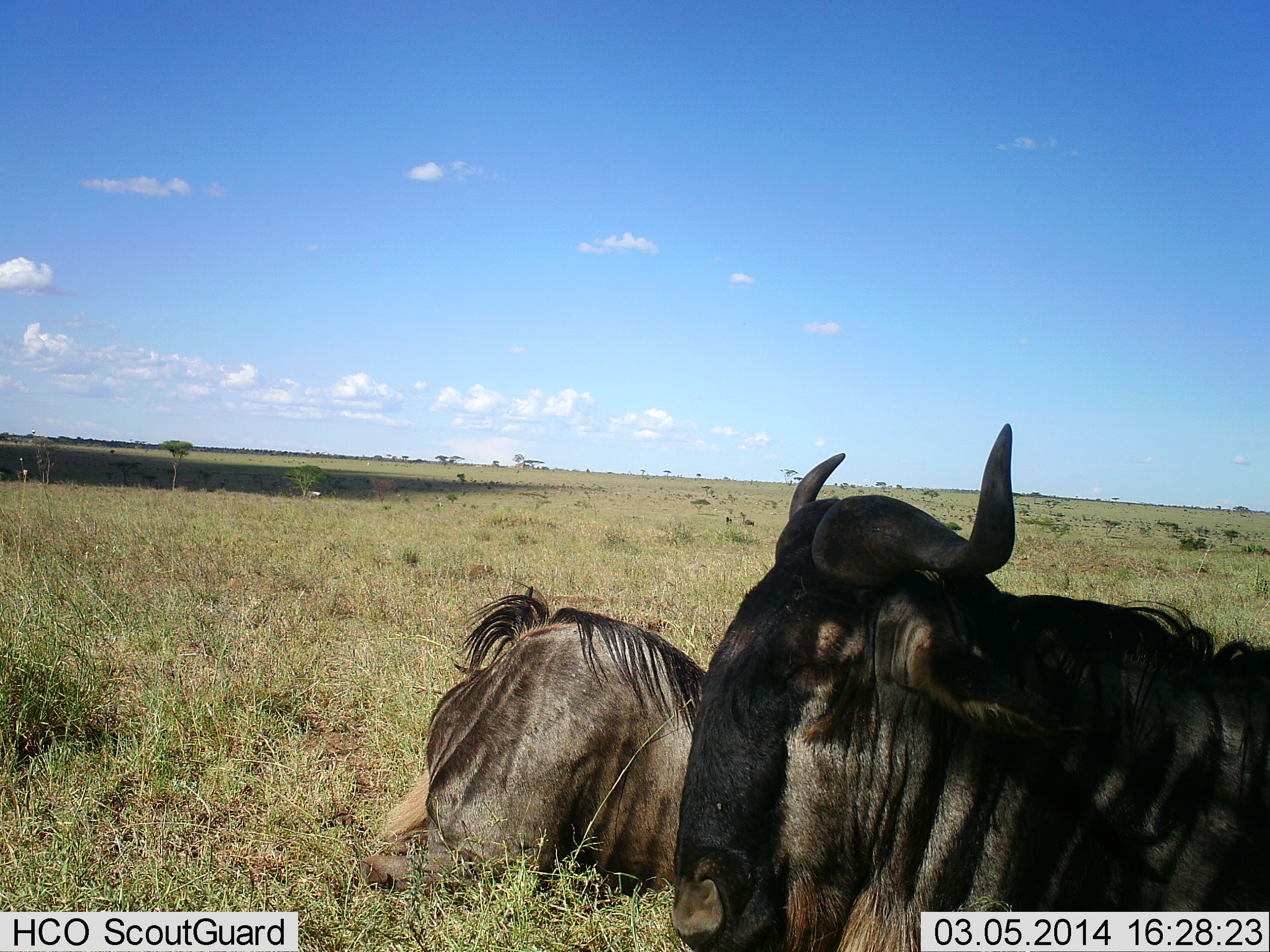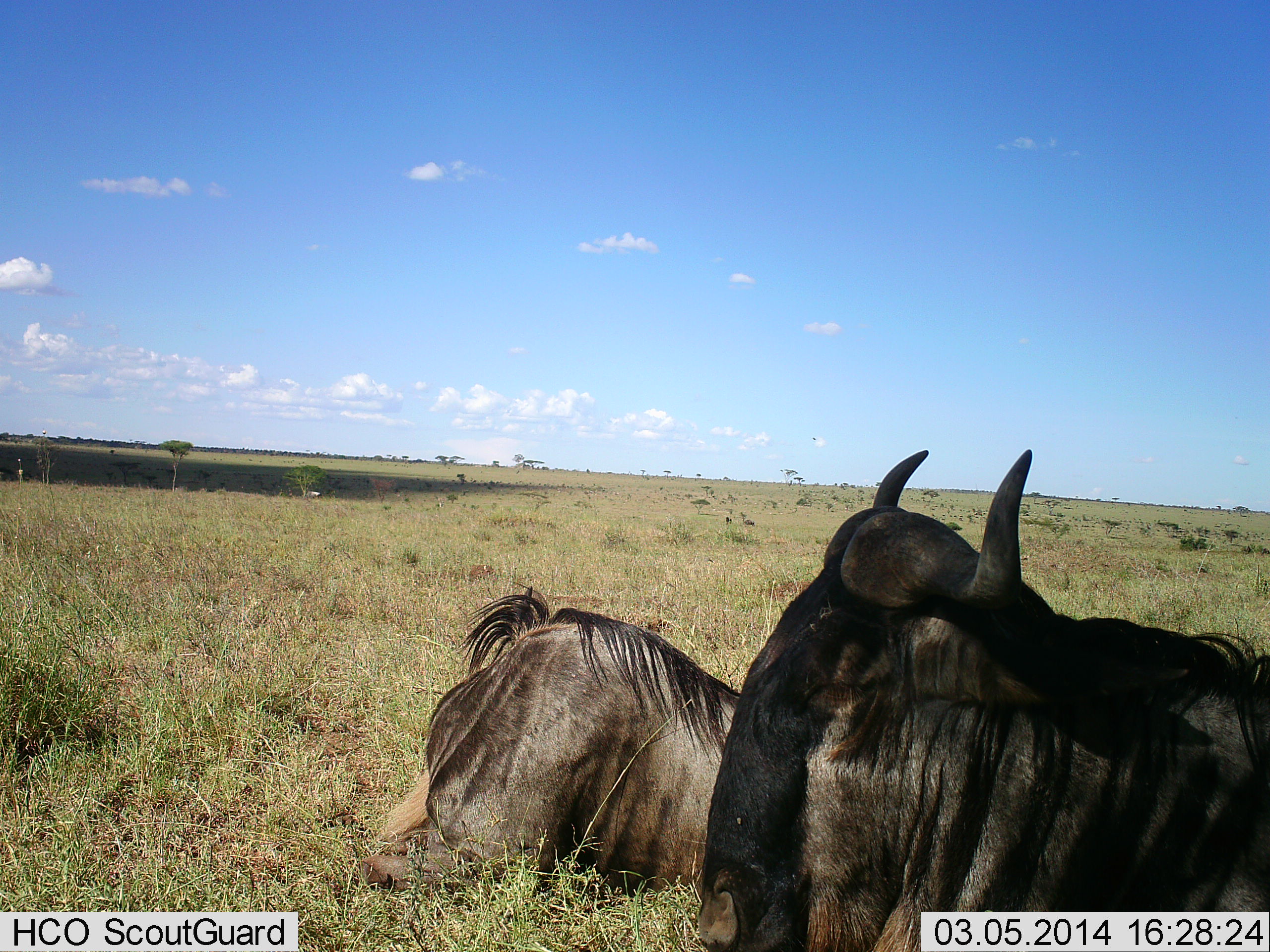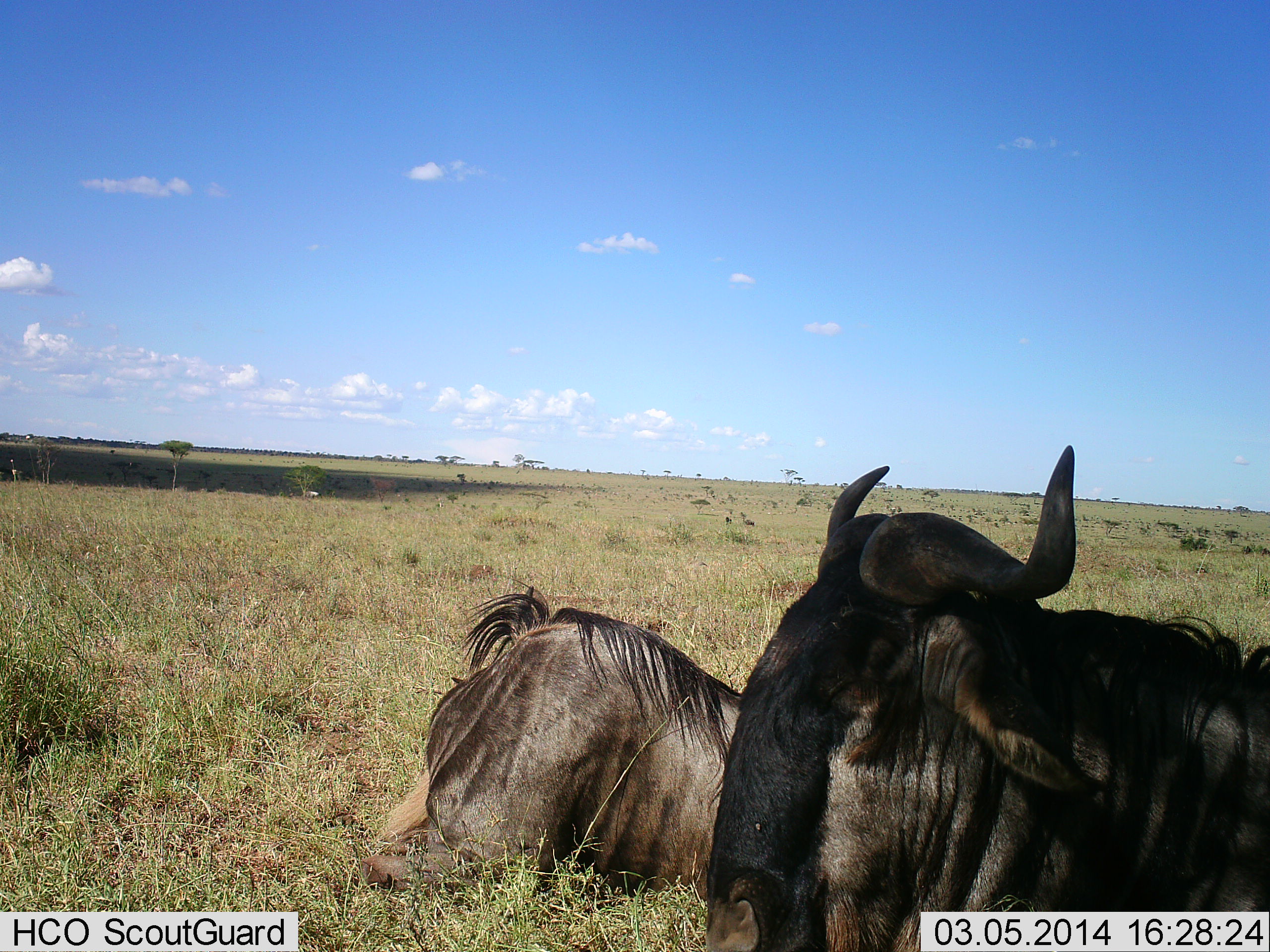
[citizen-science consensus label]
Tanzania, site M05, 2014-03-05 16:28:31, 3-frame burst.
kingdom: Animalia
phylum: Chordata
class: Mammalia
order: Artiodactyla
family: Bovidae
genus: Connochaetes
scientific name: Connochaetes taurinus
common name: blue wildebeest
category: wildebeest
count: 2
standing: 10%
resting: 100%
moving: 0%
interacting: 0%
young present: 0%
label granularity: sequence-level